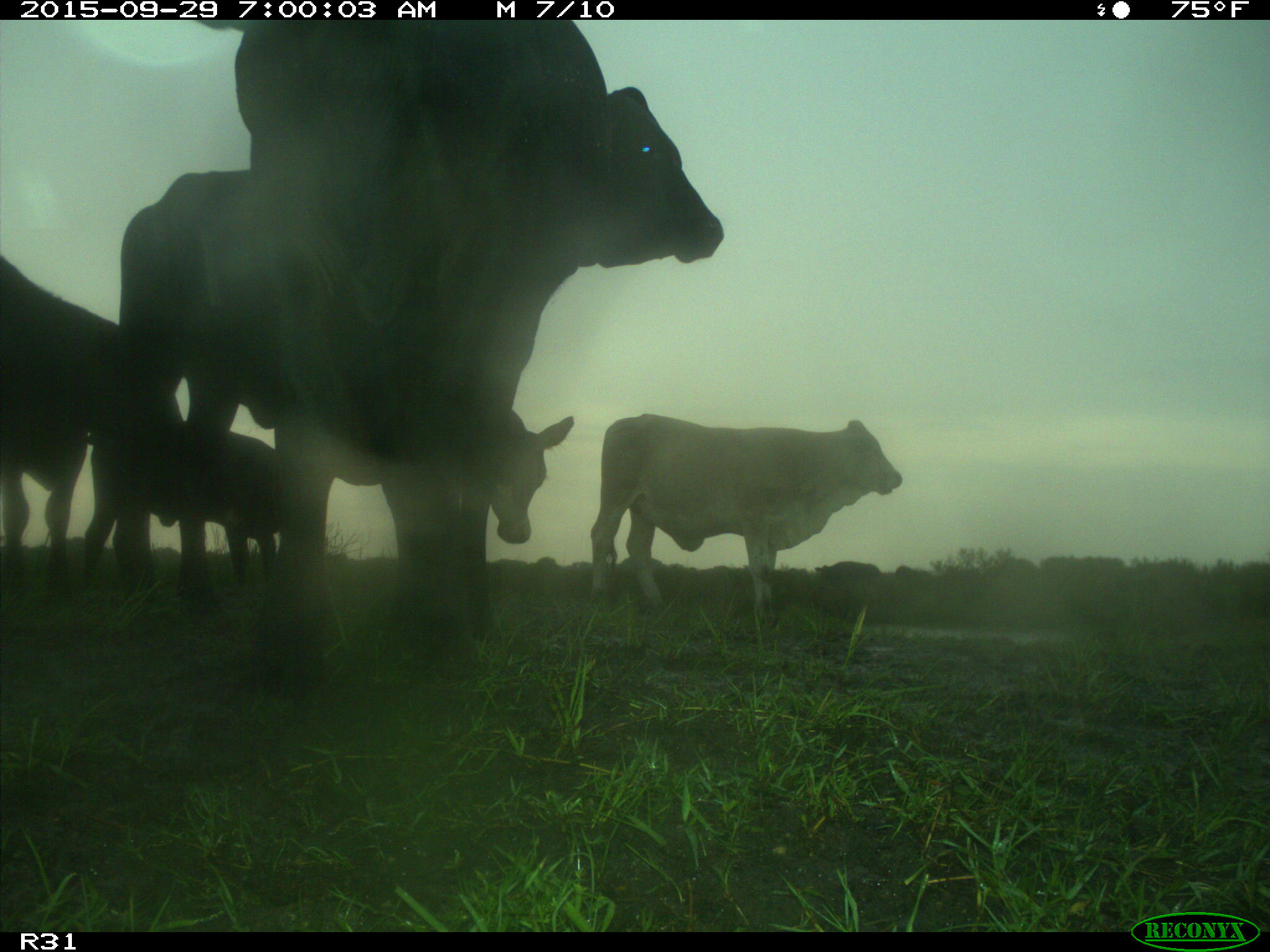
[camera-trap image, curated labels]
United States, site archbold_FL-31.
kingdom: Animalia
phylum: Chordata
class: Mammalia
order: Artiodactyla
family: Bovidae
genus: Bos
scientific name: Bos taurus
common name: domestic cow